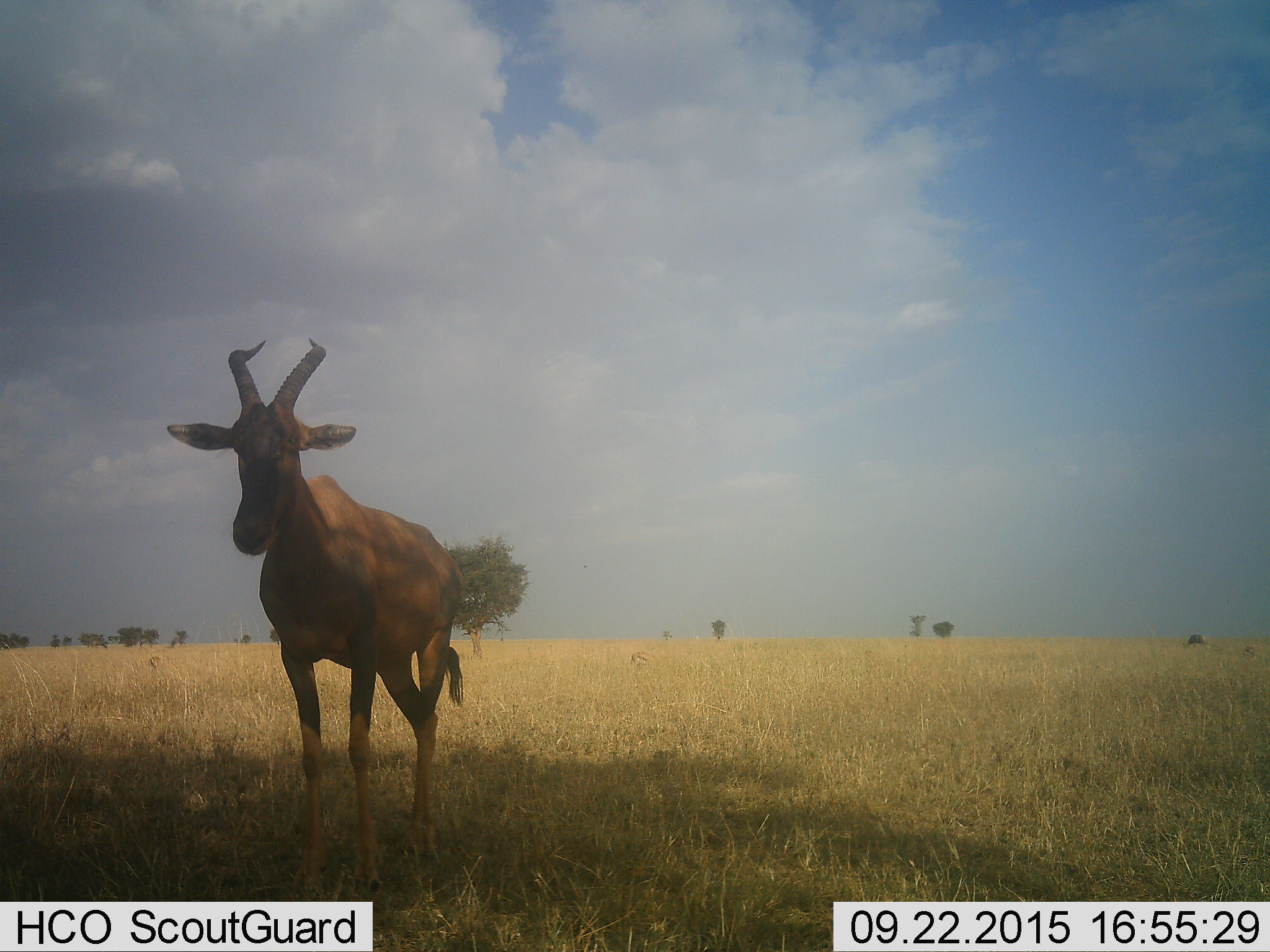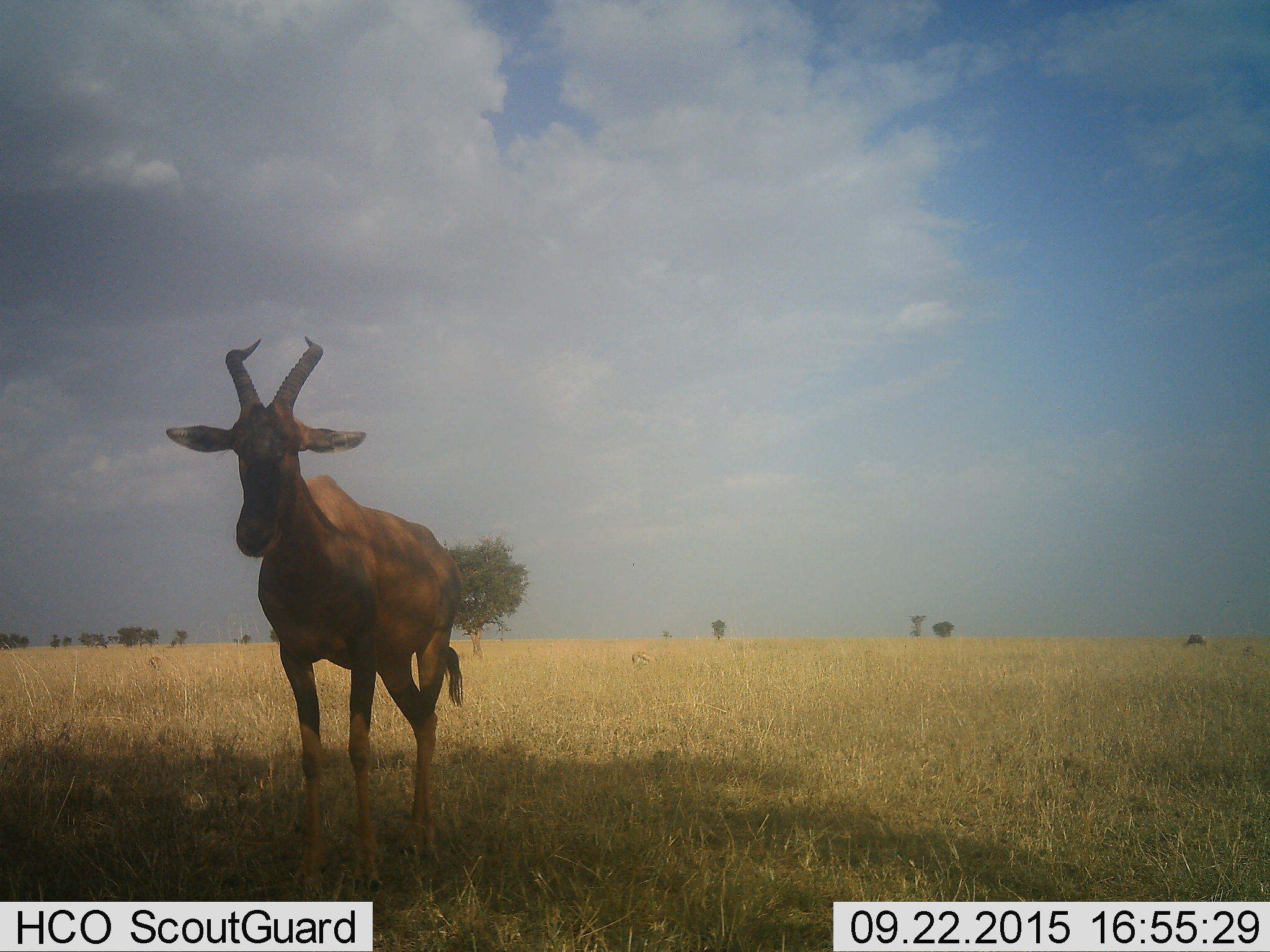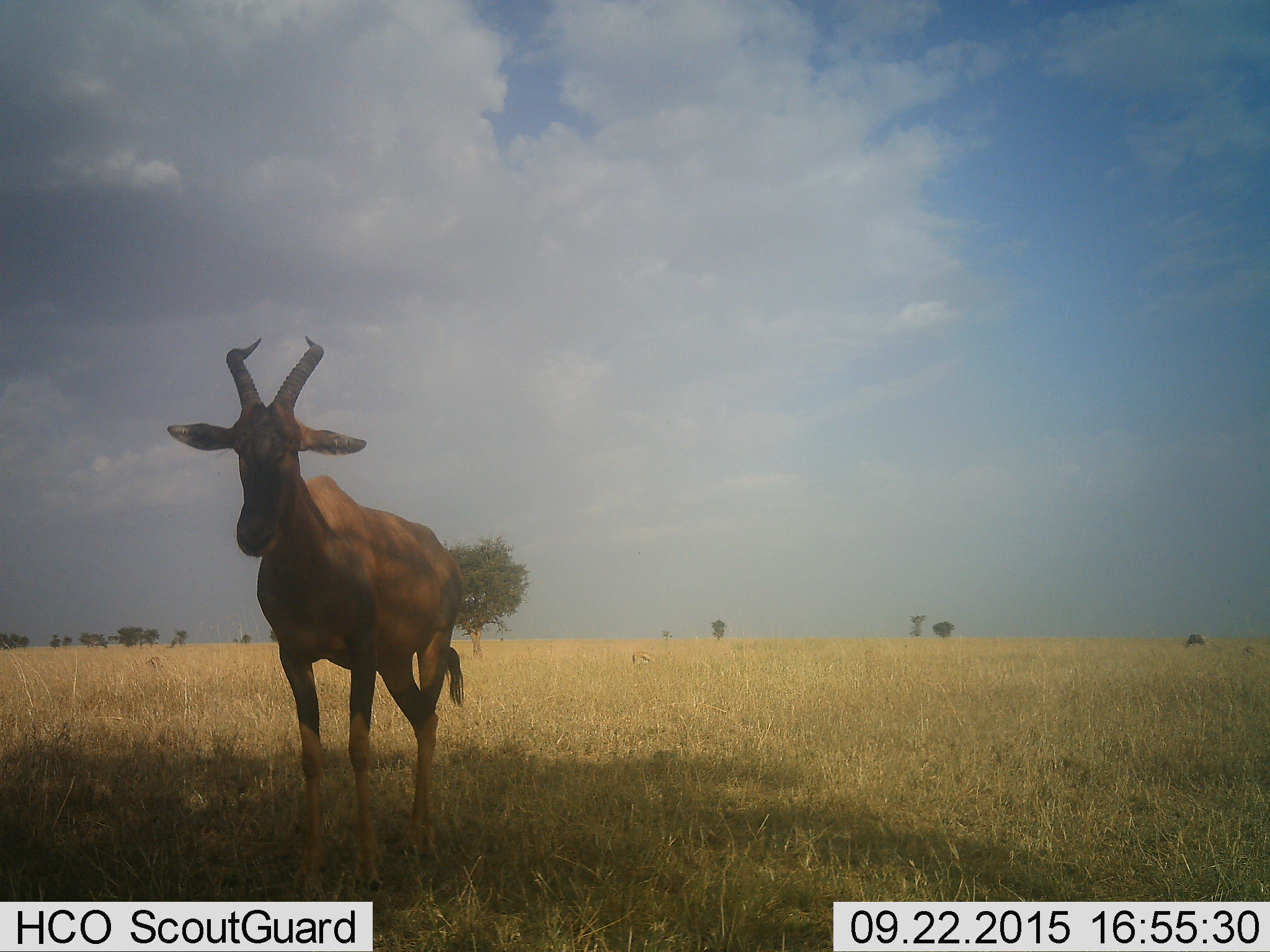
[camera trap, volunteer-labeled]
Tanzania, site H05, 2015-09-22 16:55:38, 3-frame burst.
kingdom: Animalia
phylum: Chordata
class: Mammalia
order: Artiodactyla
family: Bovidae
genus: Damaliscus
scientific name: Damaliscus lunatus jimela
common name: topi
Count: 1.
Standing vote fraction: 75%.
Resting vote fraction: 0%.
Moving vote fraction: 25%.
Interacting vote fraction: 0%.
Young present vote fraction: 0%.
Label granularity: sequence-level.